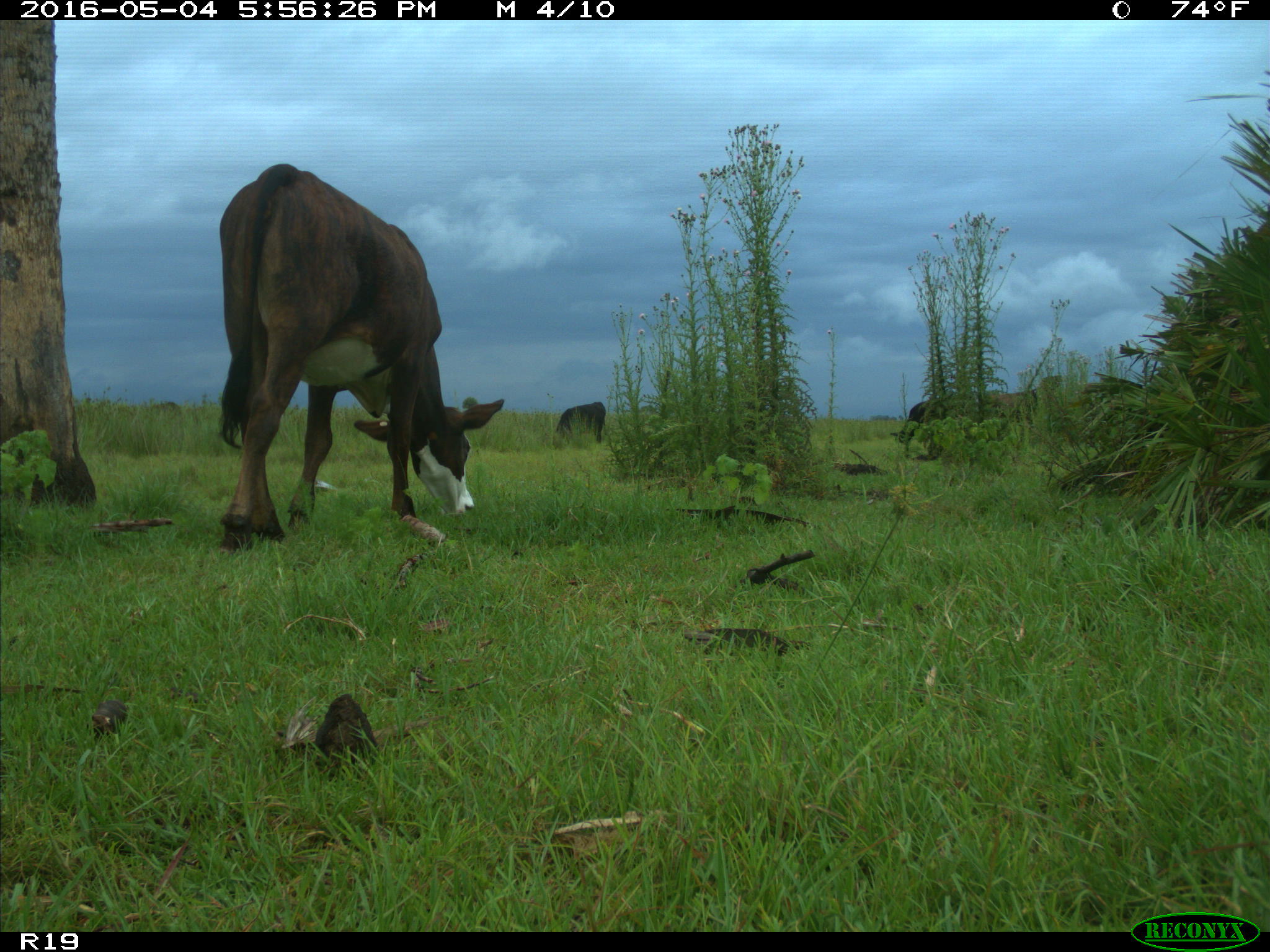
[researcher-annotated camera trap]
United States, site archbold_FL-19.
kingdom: Animalia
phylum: Chordata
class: Mammalia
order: Artiodactyla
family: Bovidae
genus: Bos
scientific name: Bos taurus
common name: domestic cow